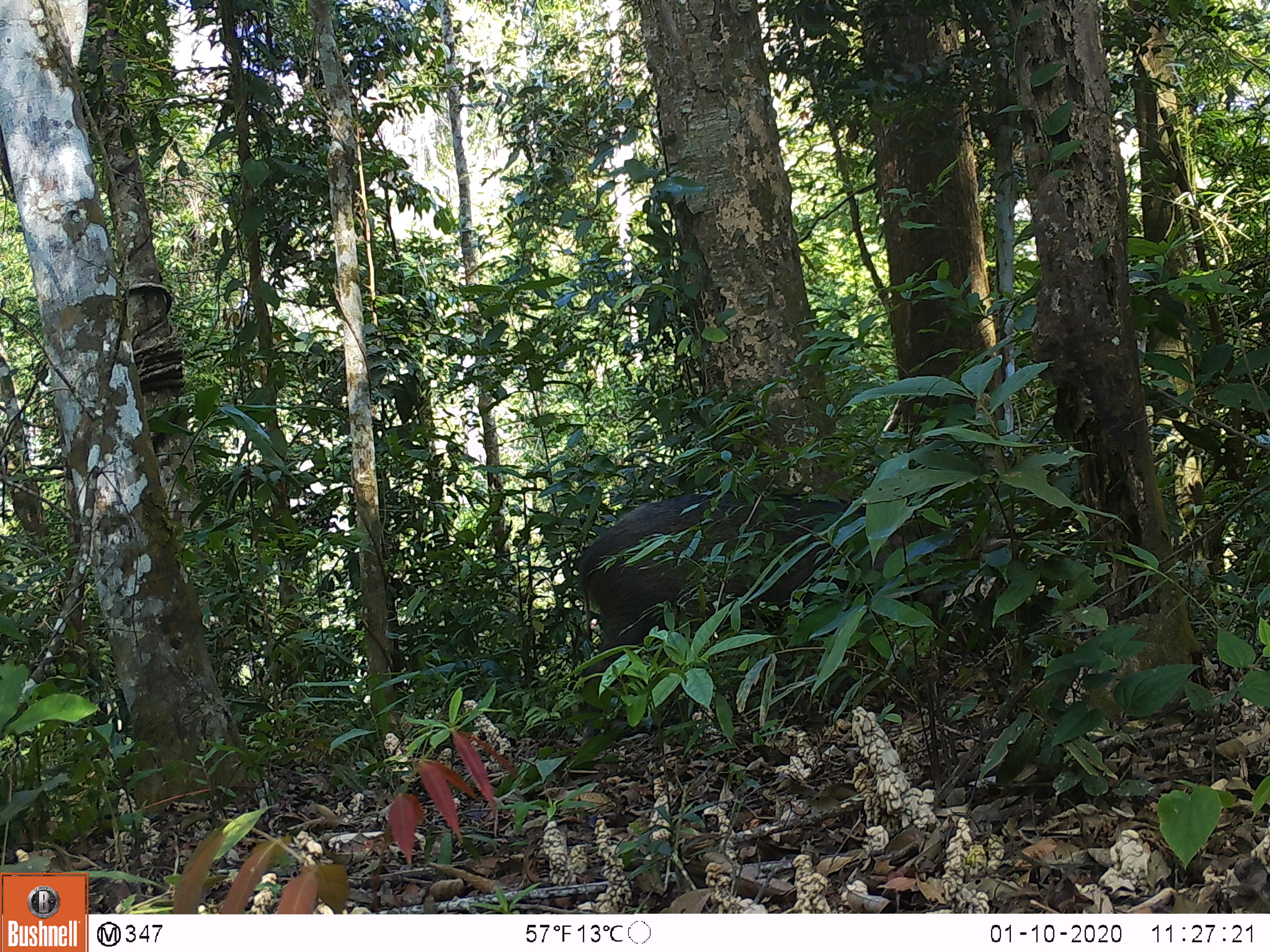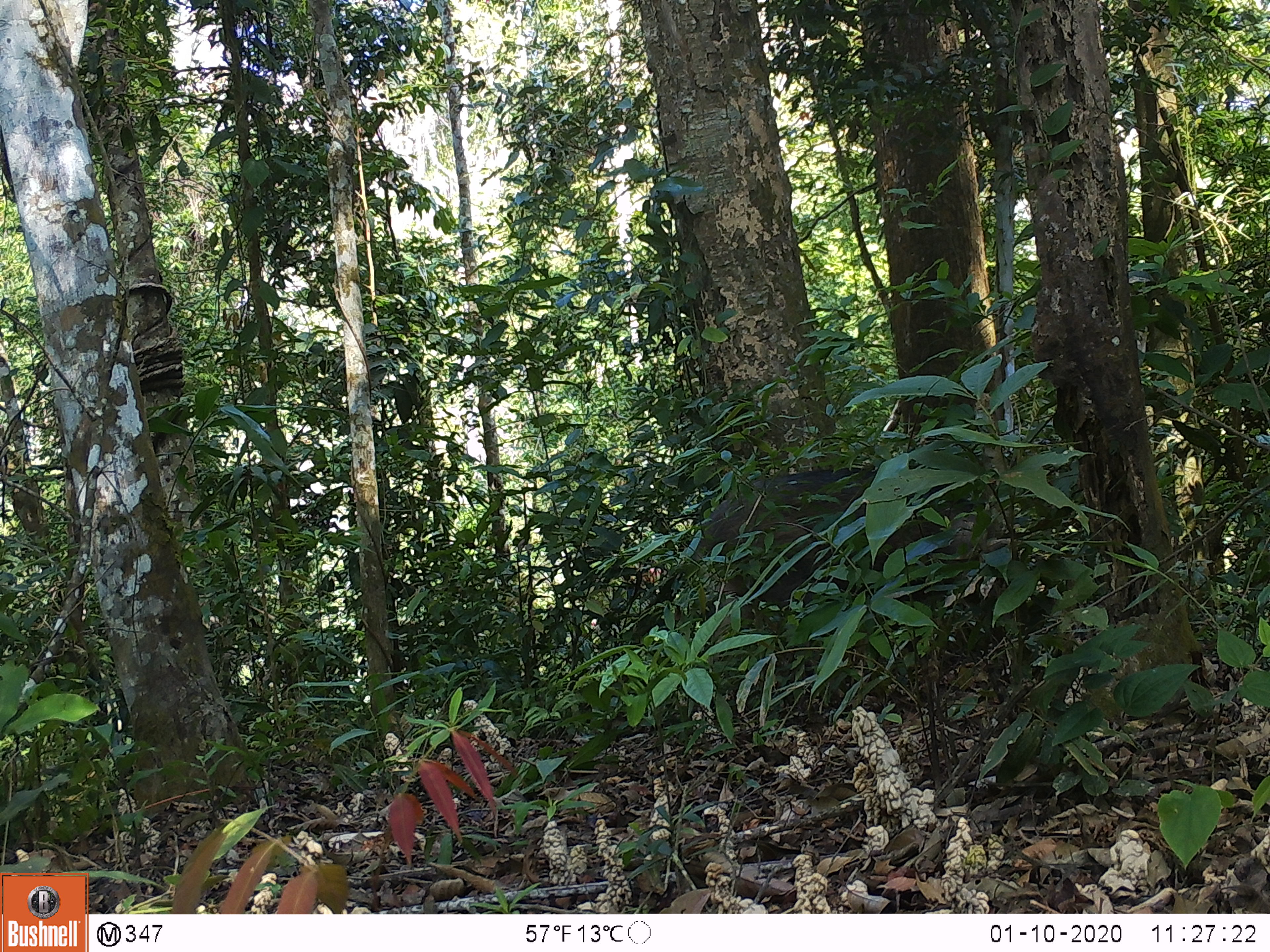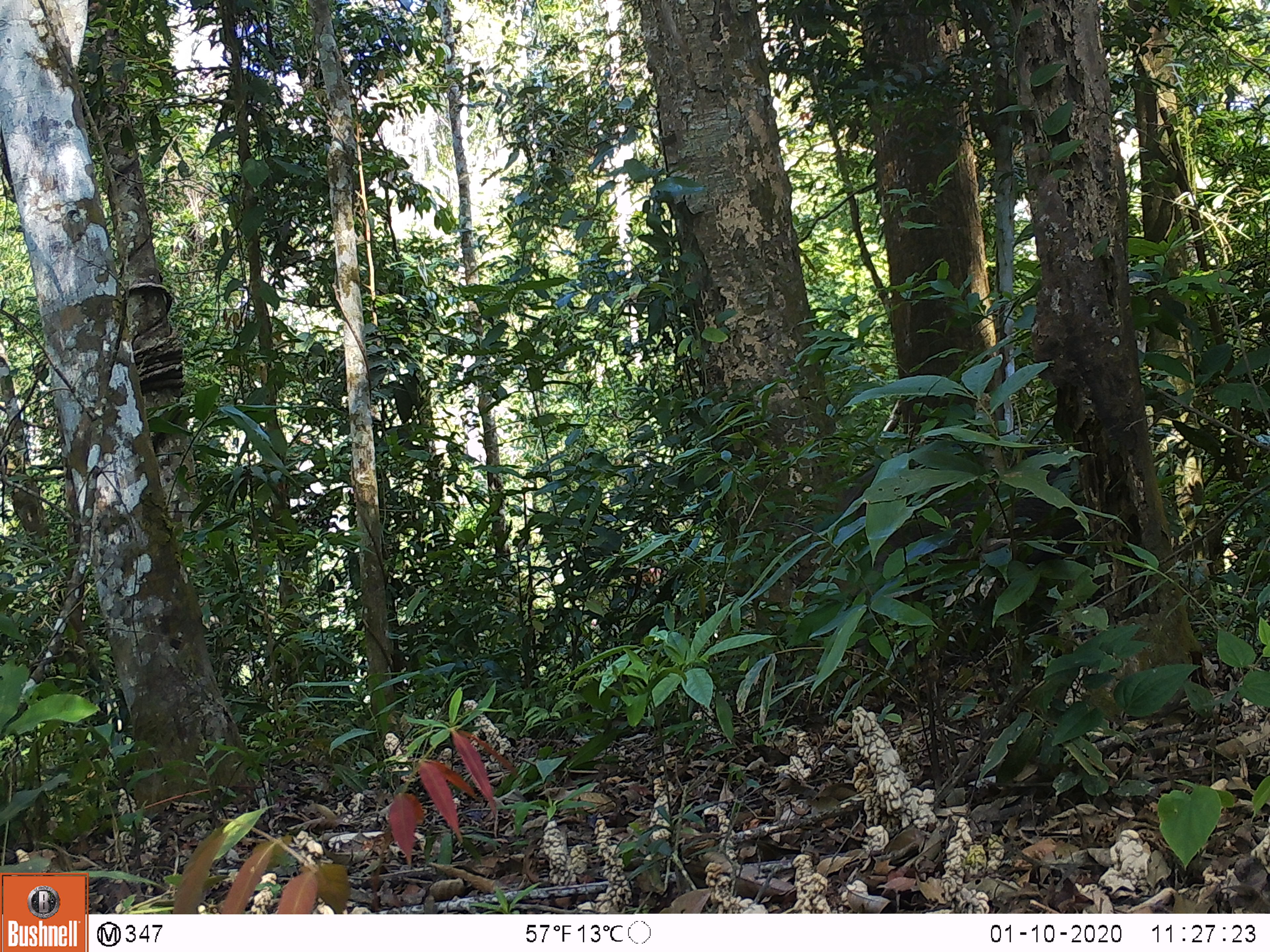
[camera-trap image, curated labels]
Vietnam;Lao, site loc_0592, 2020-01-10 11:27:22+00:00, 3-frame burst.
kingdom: Animalia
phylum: Chordata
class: Mammalia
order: Artiodactyla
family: Suidae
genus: Sus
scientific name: Sus scrofa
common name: eurasian wild pig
Eurasian wild pig (Sus scrofa). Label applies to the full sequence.